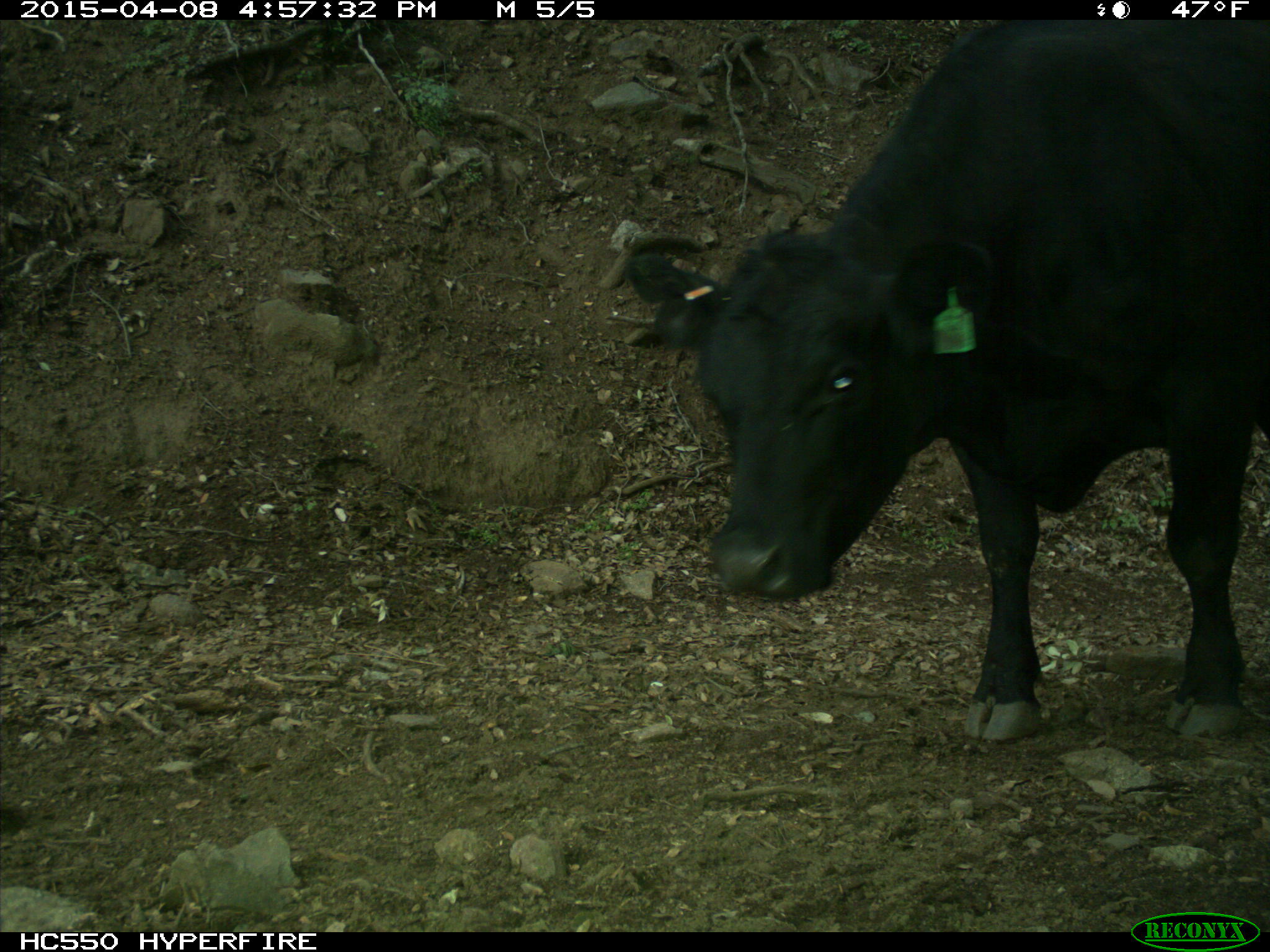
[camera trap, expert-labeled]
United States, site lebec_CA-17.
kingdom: Animalia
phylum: Chordata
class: Mammalia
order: Artiodactyla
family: Bovidae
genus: Bos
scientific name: Bos taurus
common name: domestic cow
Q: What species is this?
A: Bos taurus (domestic cow).